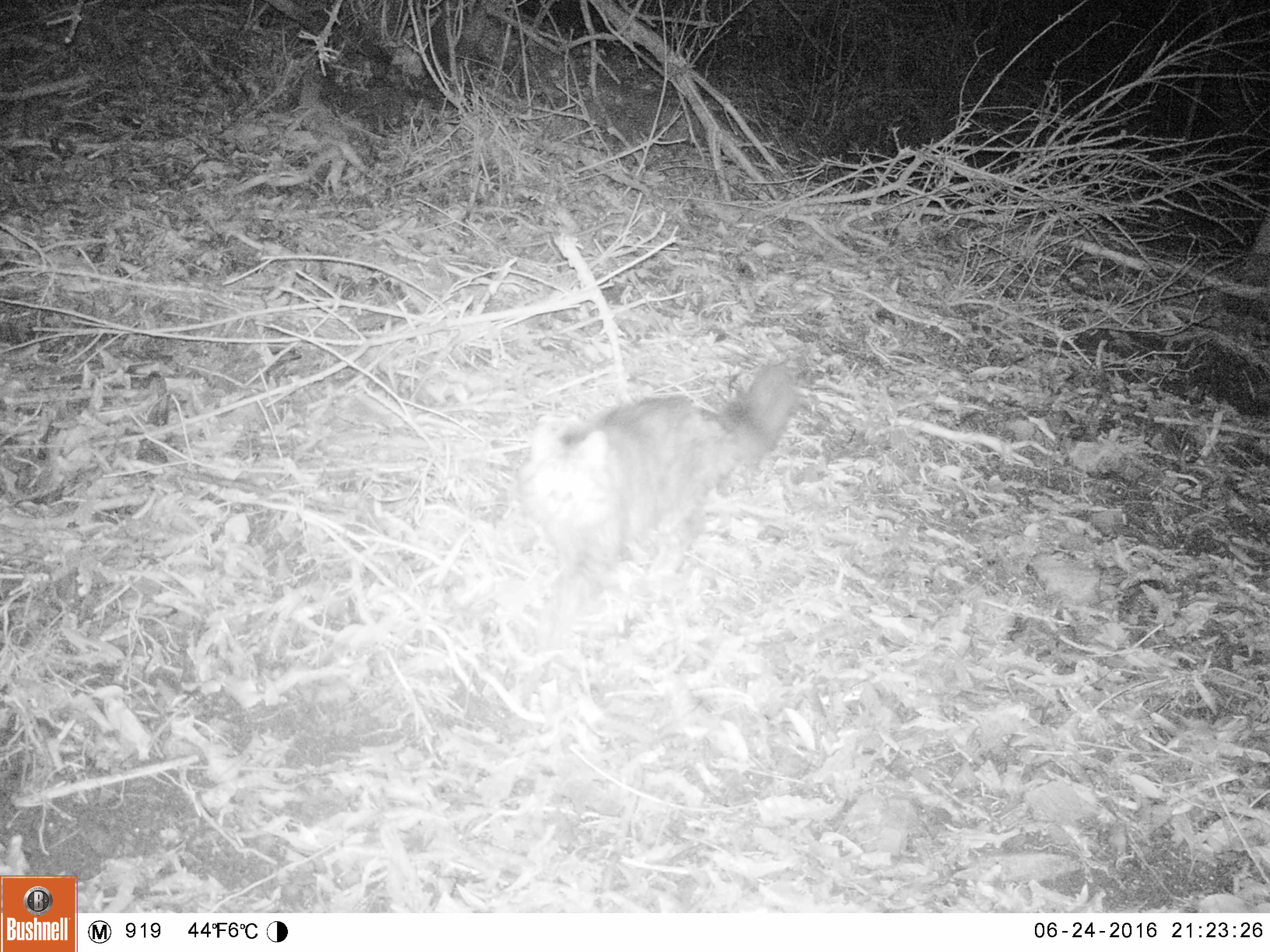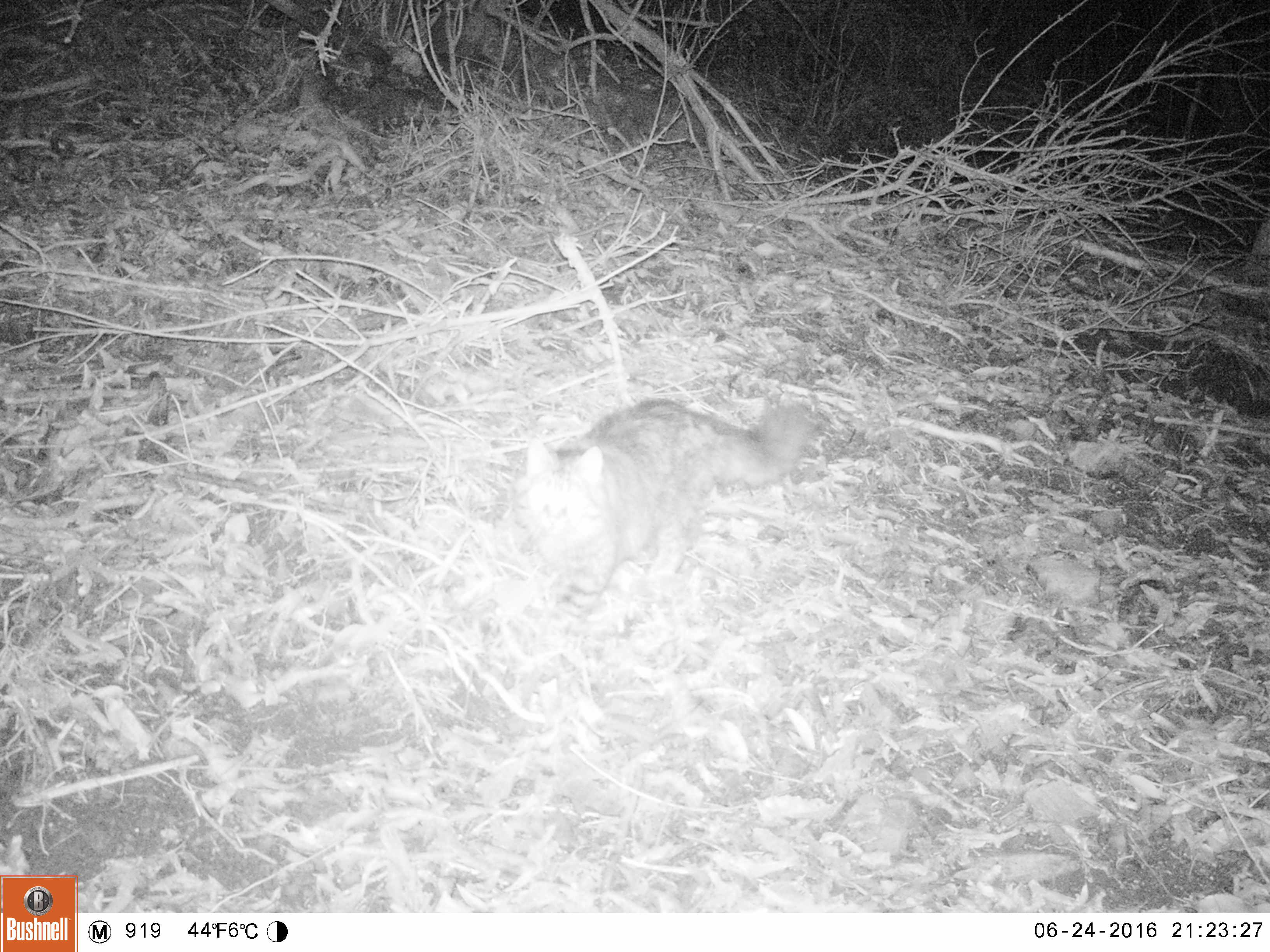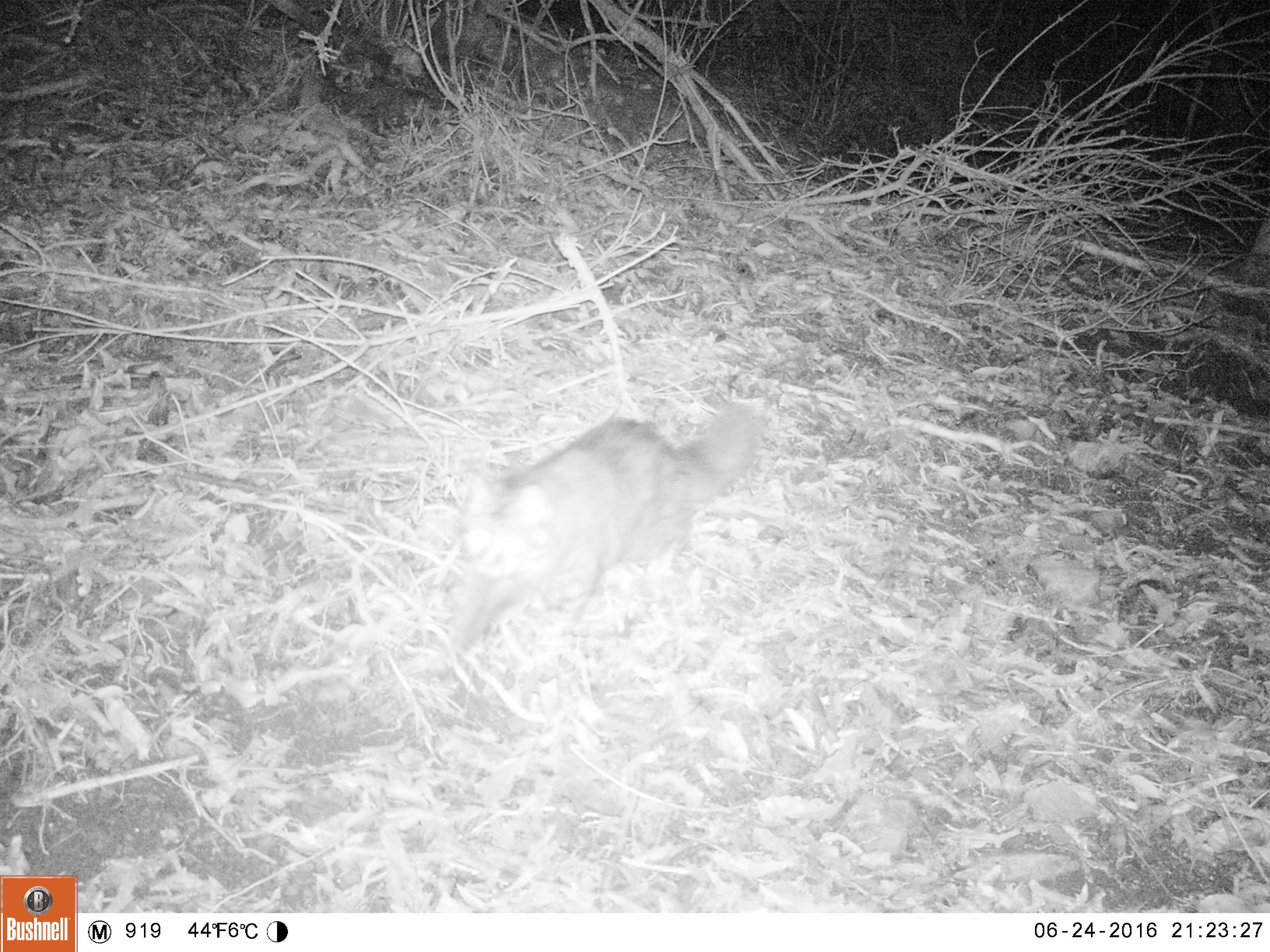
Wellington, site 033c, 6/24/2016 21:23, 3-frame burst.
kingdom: Animalia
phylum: Chordata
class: Mammalia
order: Carnivora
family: Felidae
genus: Felis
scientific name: Felis catus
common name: cat